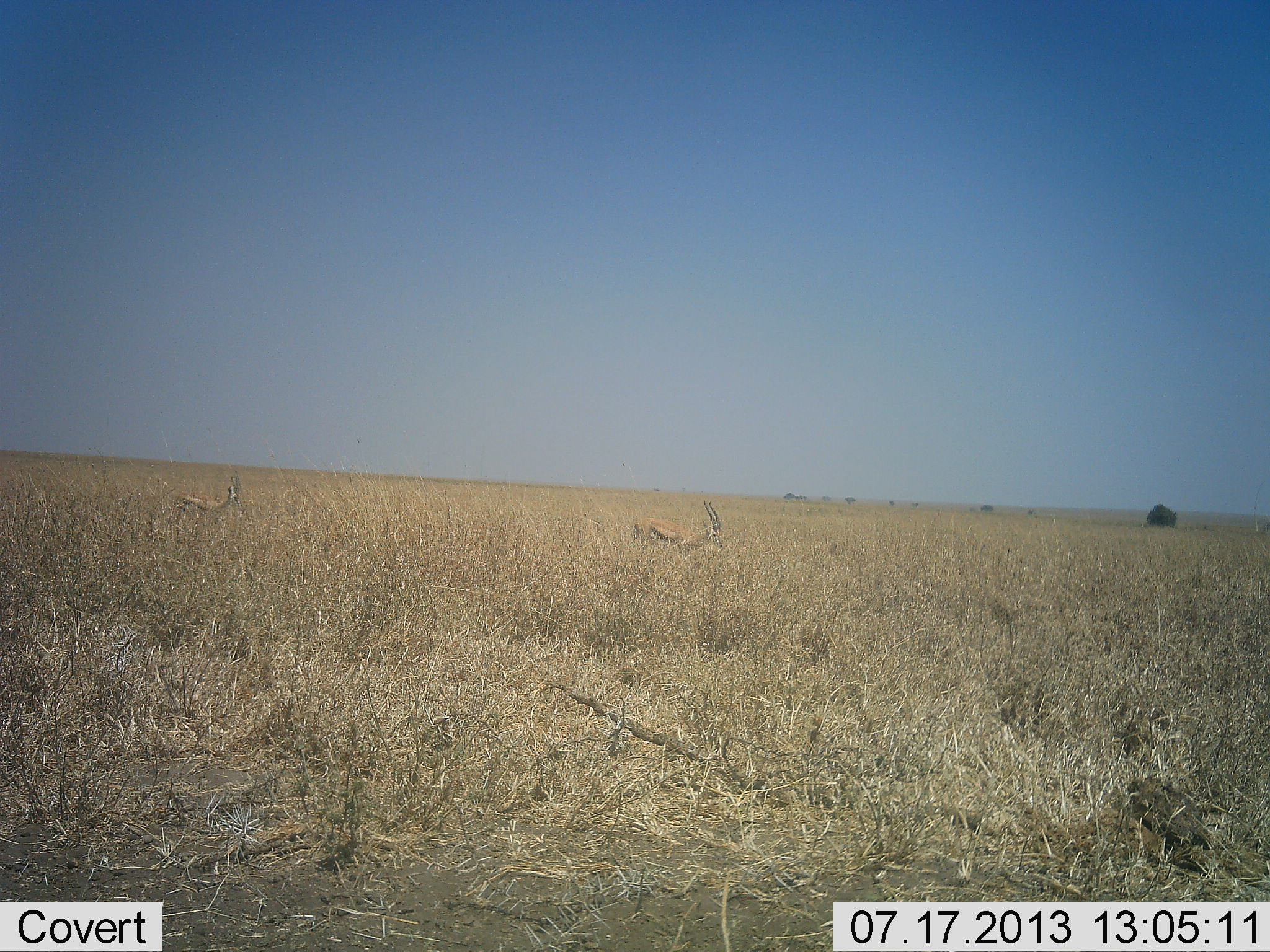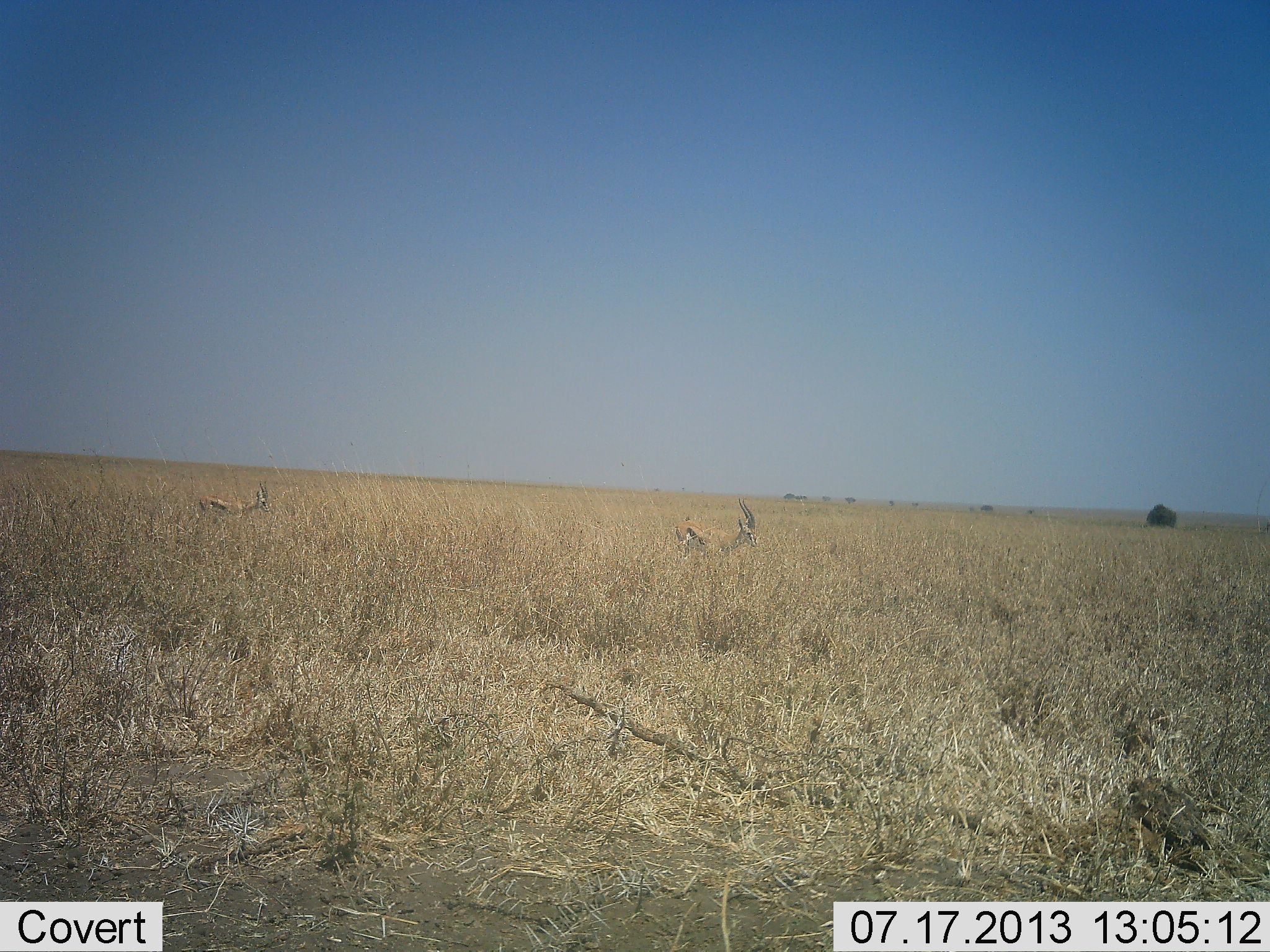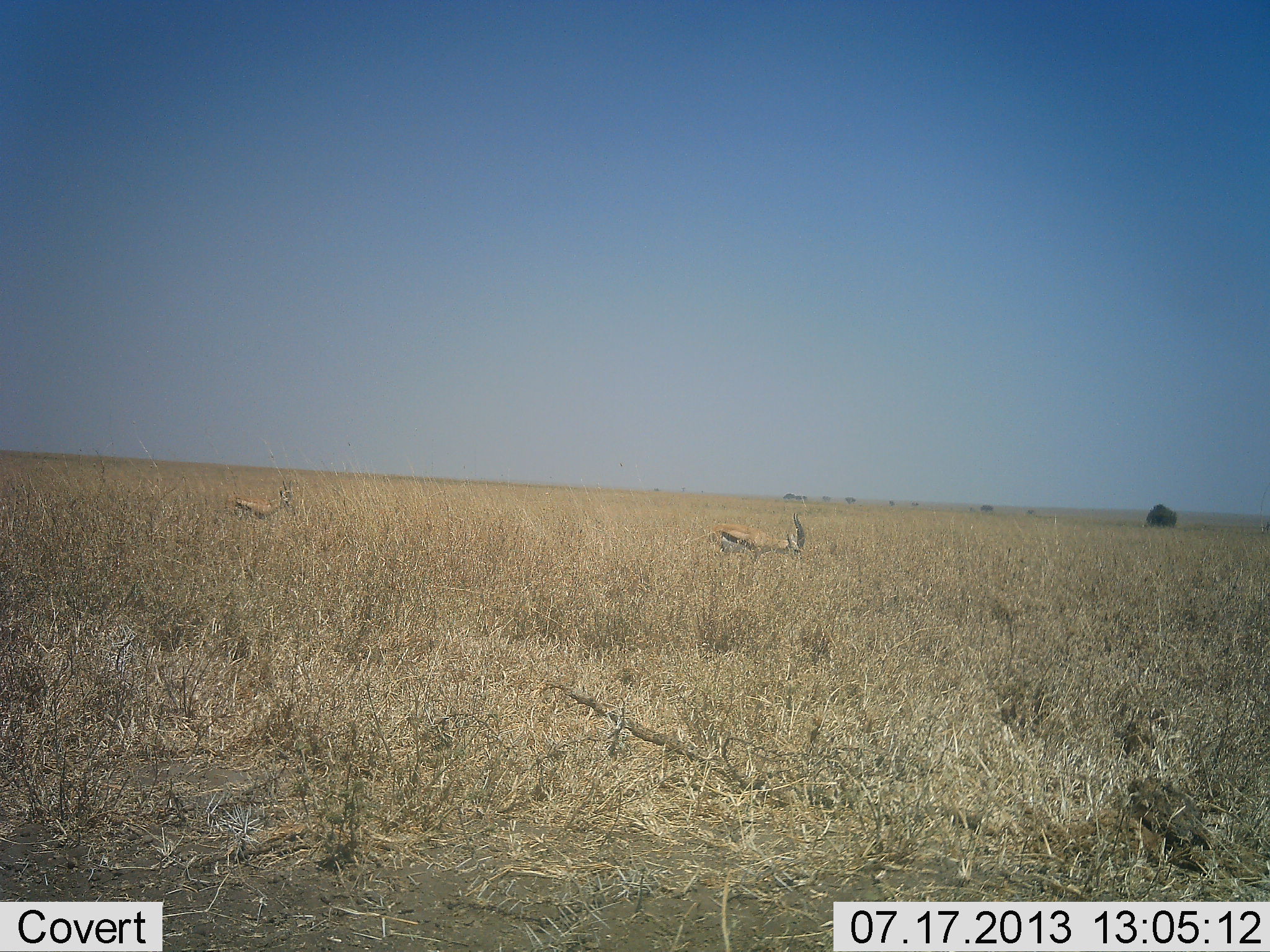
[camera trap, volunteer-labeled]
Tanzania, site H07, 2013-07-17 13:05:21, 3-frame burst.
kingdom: Animalia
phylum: Chordata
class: Mammalia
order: Artiodactyla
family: Bovidae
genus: Eudorcas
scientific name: Eudorcas thomsonii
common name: thomson's gazelle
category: gazellethomsons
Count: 2.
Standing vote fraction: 14%.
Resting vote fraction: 0%.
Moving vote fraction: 86%.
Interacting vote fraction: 0%.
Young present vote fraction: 0%.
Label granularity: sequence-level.